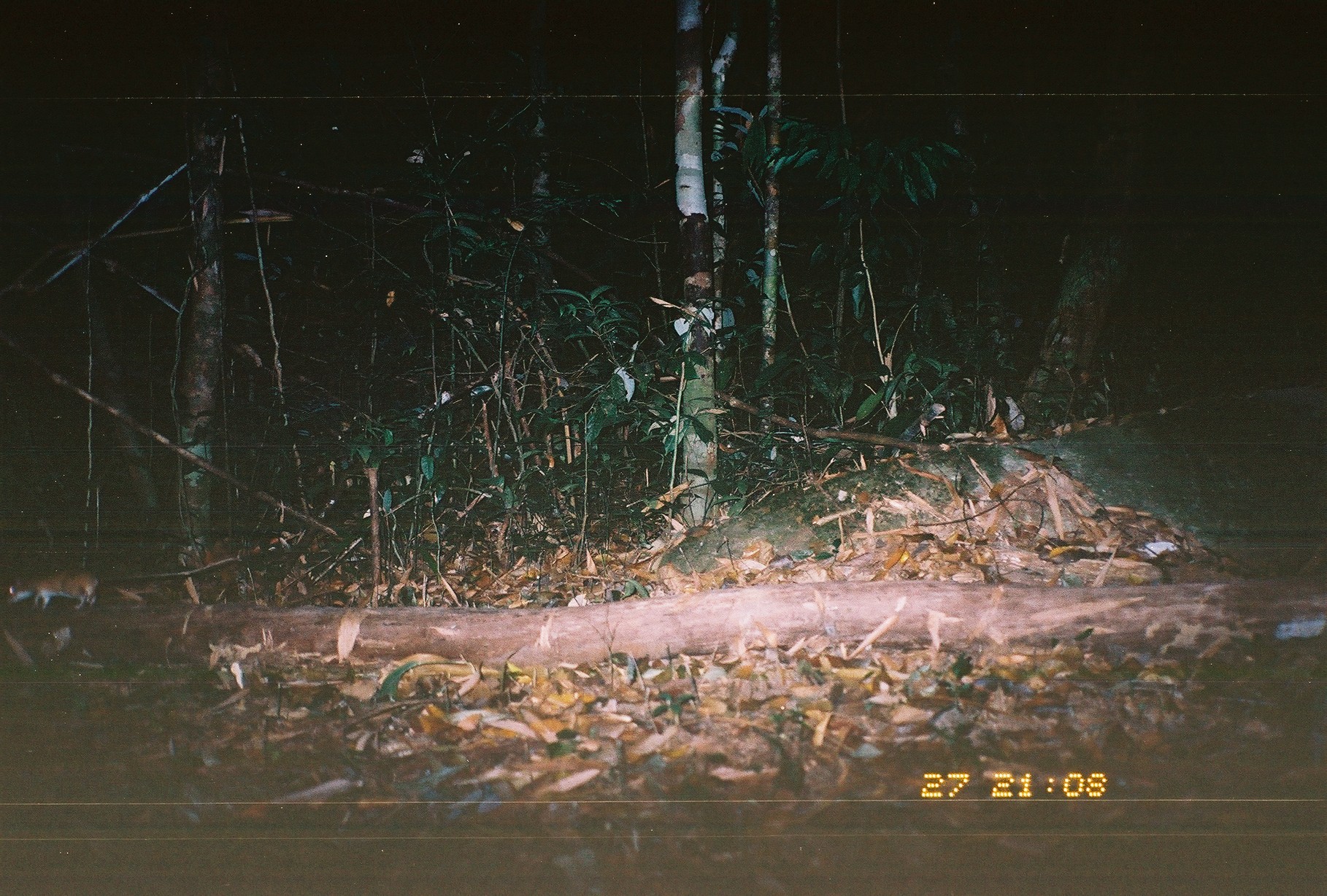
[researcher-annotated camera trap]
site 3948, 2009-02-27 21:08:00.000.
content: unidentified animal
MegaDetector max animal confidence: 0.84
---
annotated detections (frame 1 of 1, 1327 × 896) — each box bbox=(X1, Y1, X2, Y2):
unidentifiable: bbox=(2, 555, 235, 610)